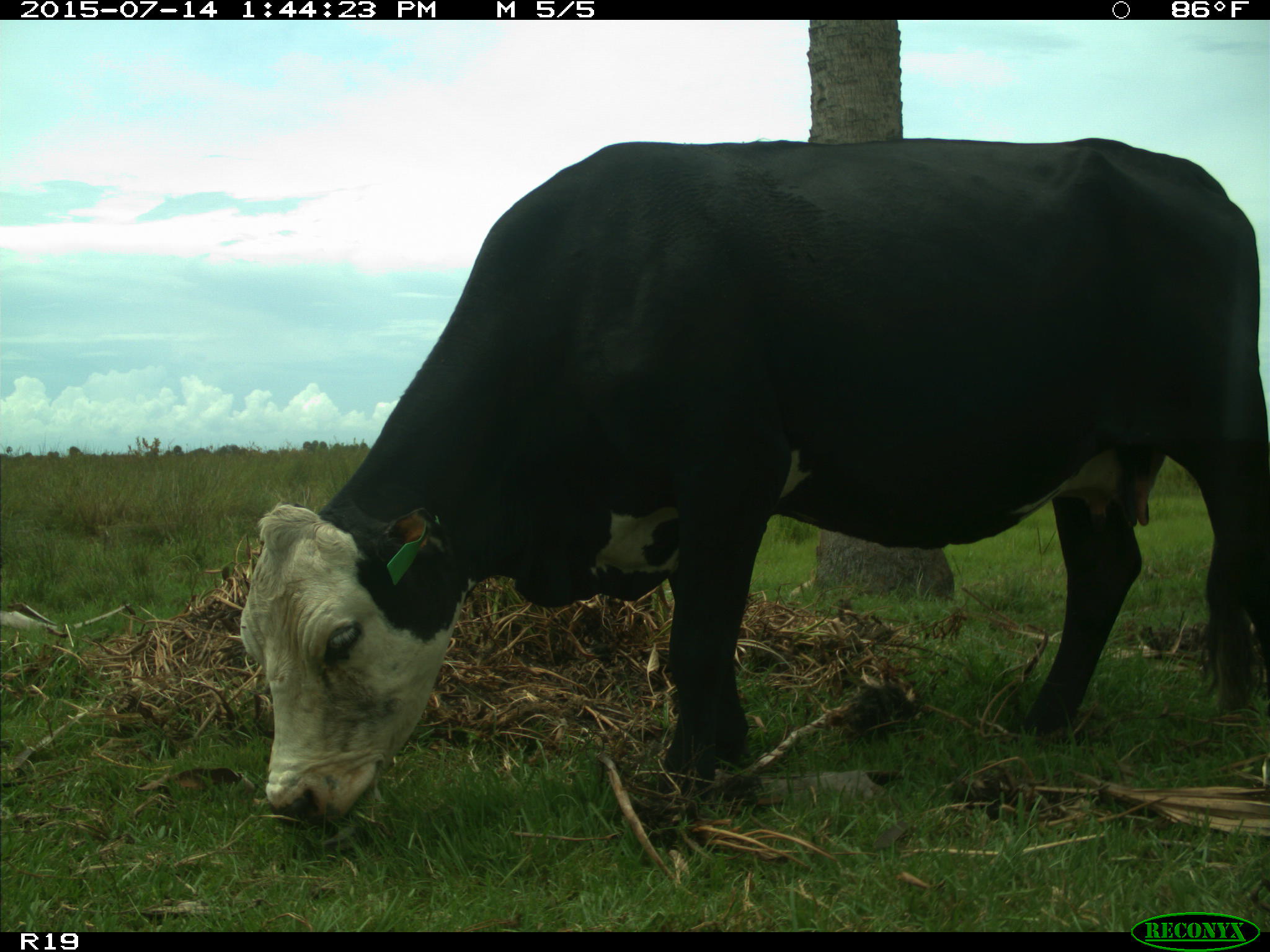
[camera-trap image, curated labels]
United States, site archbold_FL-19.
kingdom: Animalia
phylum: Chordata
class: Mammalia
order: Artiodactyla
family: Bovidae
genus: Bos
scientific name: Bos taurus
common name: domestic cow